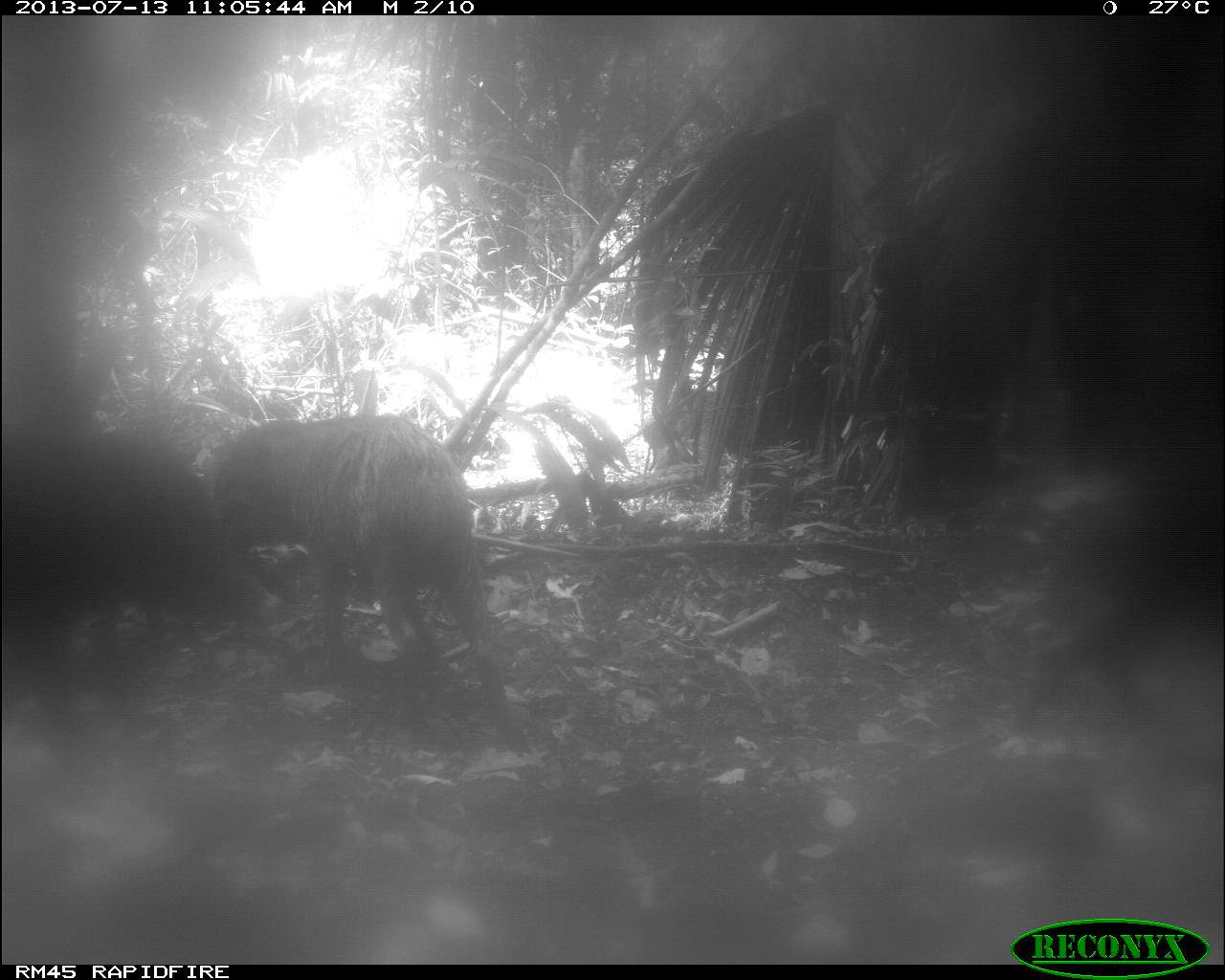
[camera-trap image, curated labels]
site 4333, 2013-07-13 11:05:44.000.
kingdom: Animalia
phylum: Chordata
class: Mammalia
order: Artiodactyla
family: Tayassuidae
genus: Tayassu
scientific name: Tayassu pecari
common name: white-lipped peccary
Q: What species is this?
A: Tayassu pecari (white-lipped peccary).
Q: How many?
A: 4.